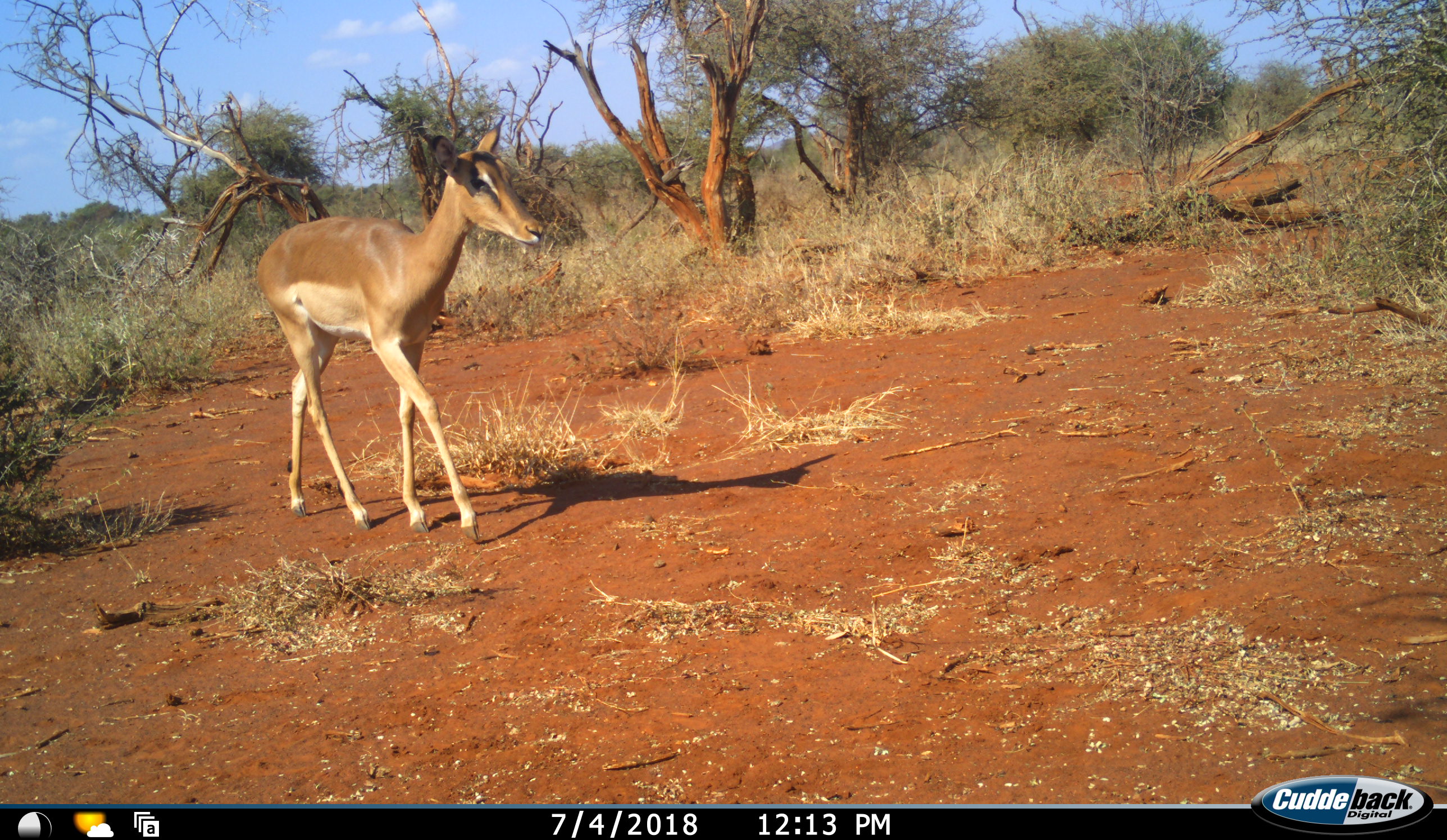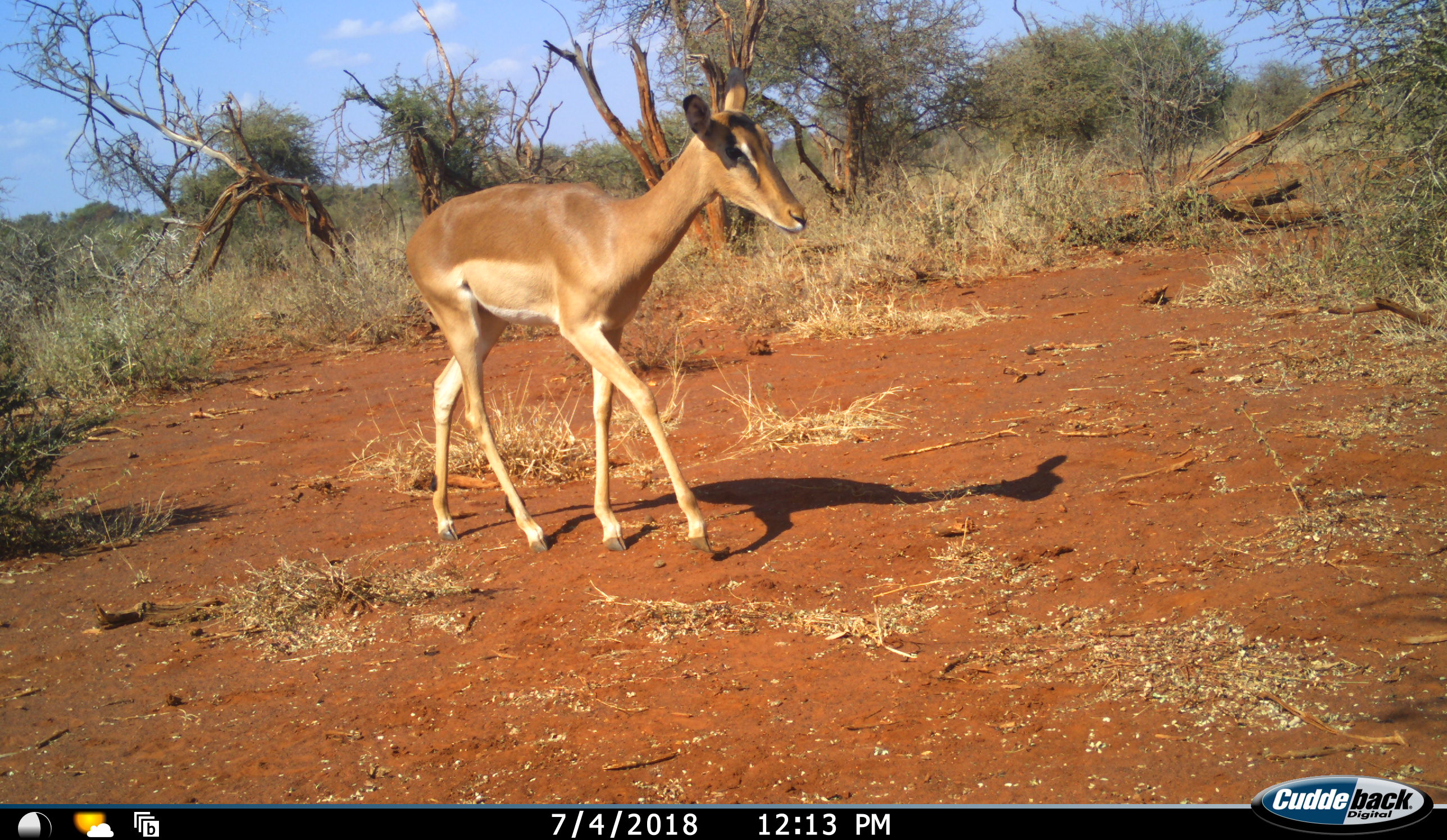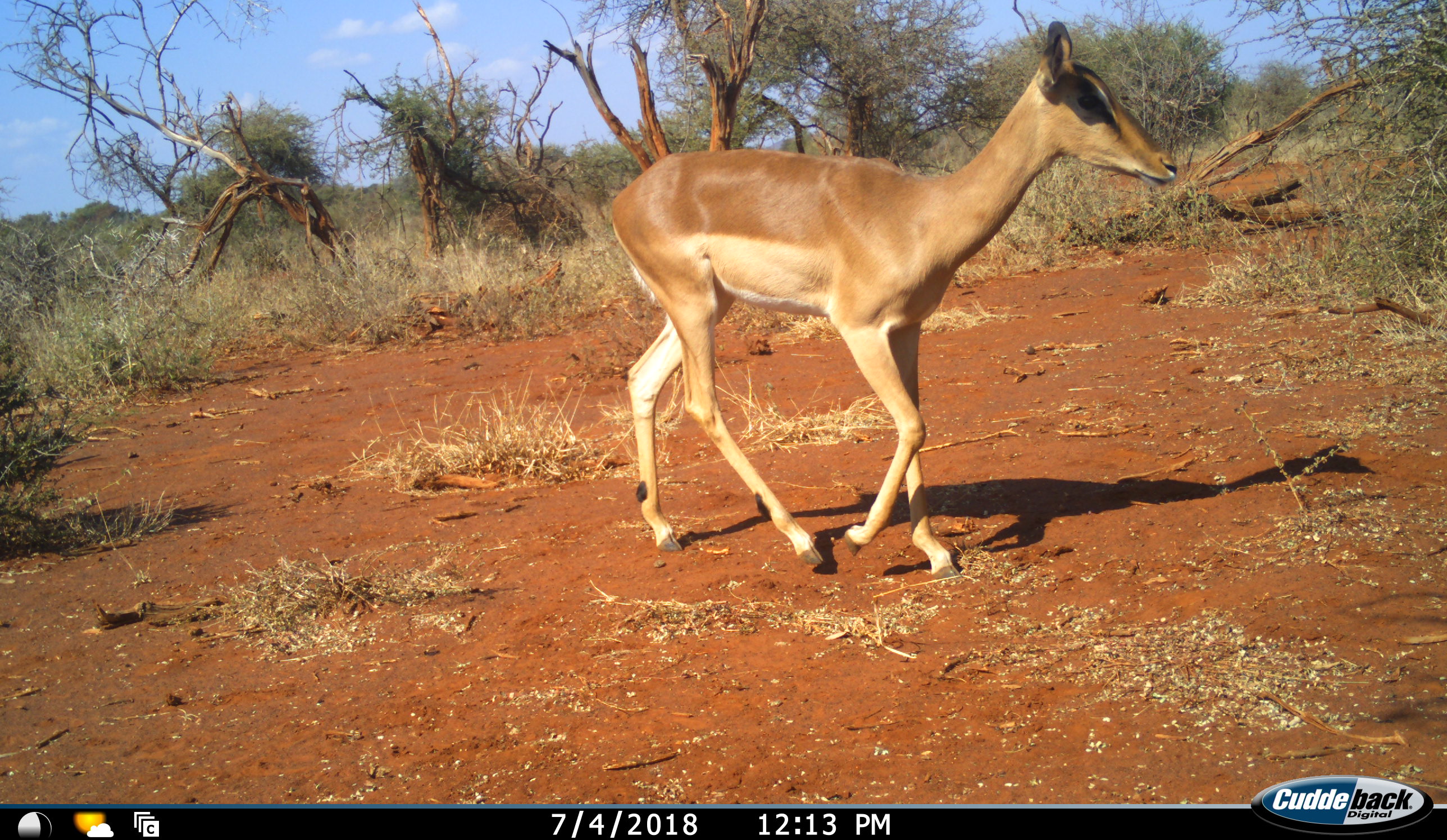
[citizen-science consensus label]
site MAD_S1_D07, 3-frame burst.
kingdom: Animalia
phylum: Chordata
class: Mammalia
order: Artiodactyla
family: Bovidae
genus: Aepyceros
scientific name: Aepyceros melampus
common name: impala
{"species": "impala (Aepyceros melampus)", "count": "1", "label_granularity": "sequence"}